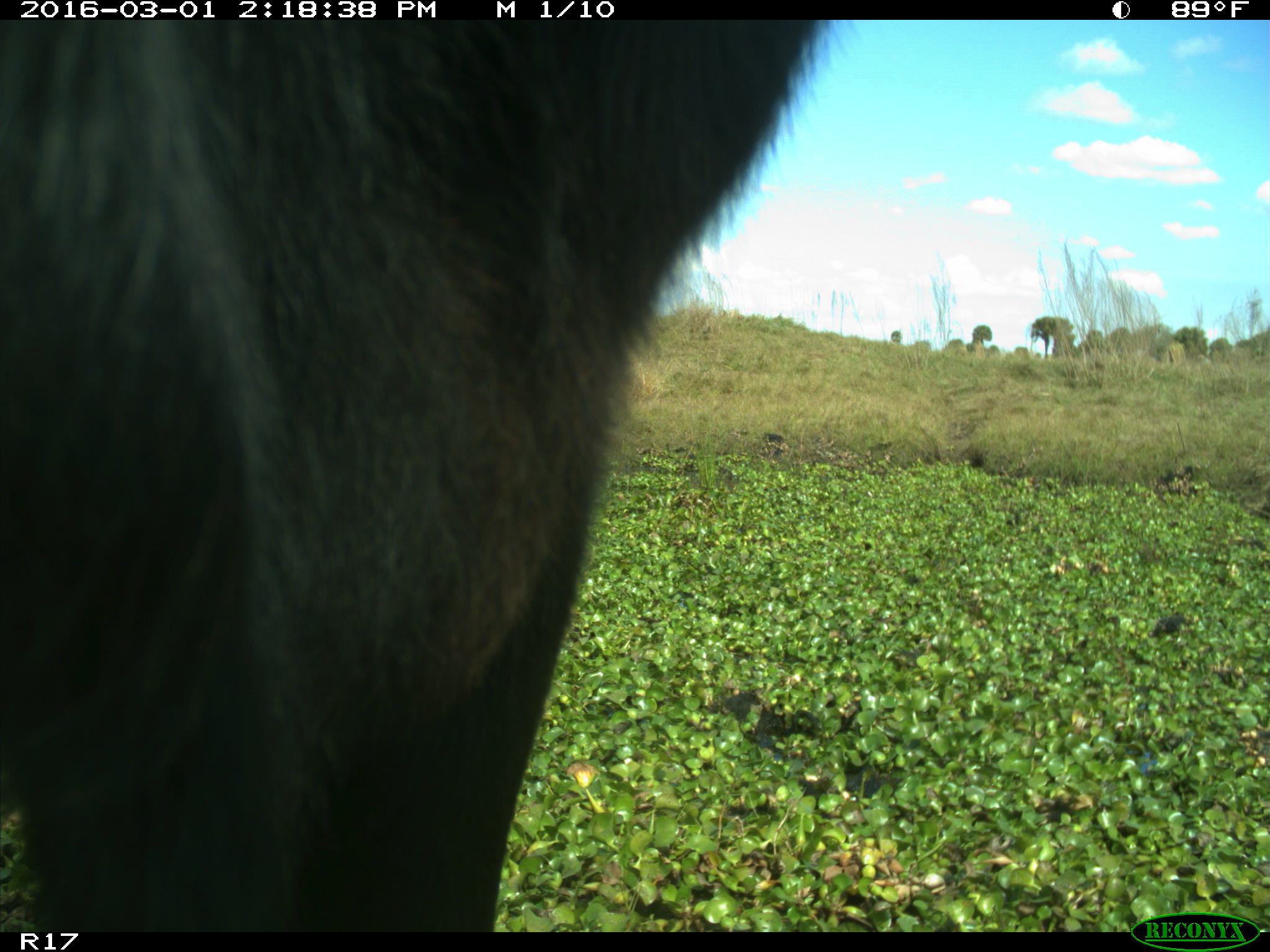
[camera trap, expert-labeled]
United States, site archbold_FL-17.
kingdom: Animalia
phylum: Chordata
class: Mammalia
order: Artiodactyla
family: Bovidae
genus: Bos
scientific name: Bos taurus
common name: domestic cow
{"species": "Bos taurus (domestic cow)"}